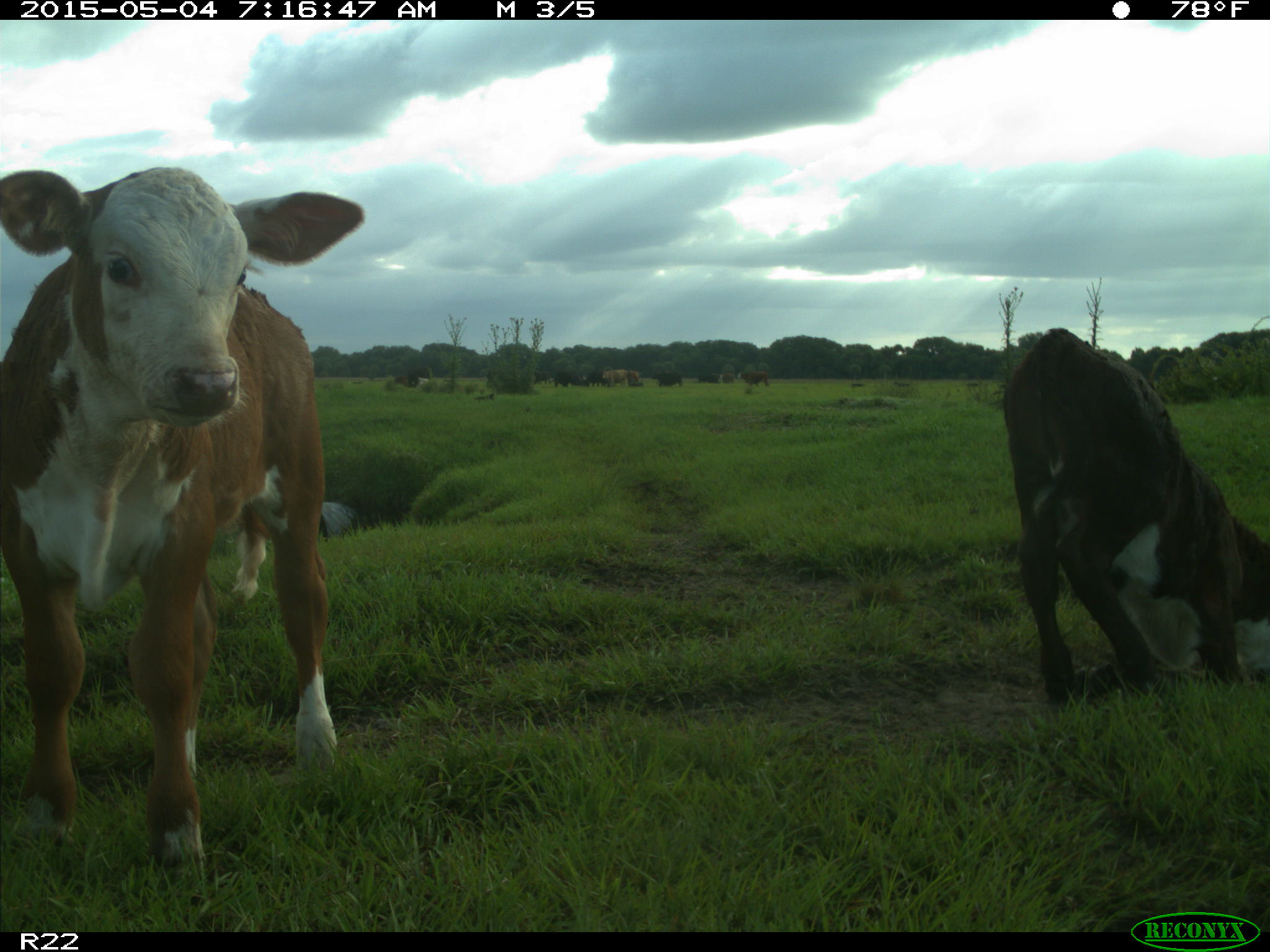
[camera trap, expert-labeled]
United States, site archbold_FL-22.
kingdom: Animalia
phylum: Chordata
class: Mammalia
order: Artiodactyla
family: Bovidae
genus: Bos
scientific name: Bos taurus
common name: domestic cow